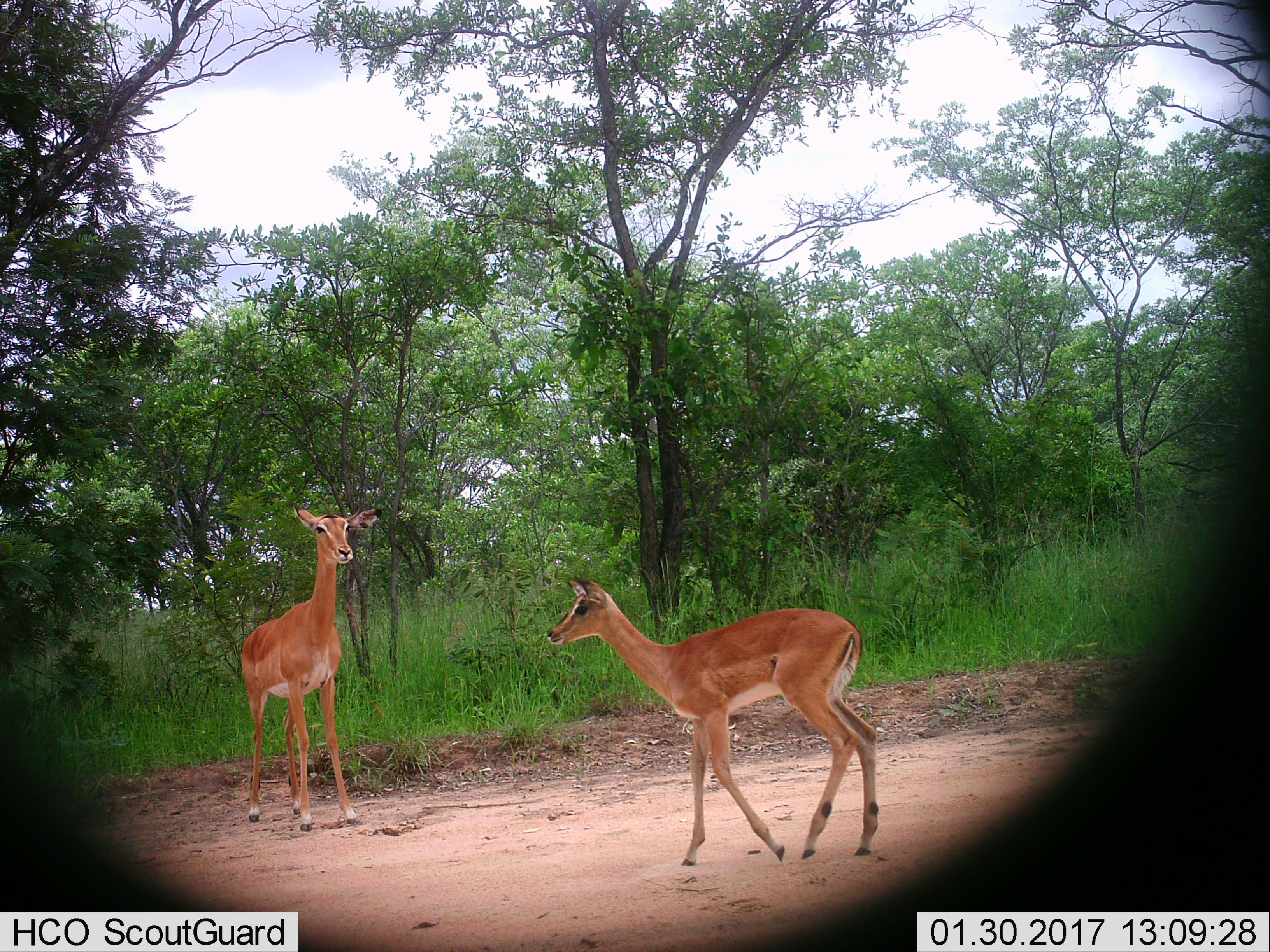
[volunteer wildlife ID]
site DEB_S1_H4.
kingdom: Animalia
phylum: Chordata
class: Mammalia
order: Artiodactyla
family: Bovidae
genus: Aepyceros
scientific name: Aepyceros melampus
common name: impala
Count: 2.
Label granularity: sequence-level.